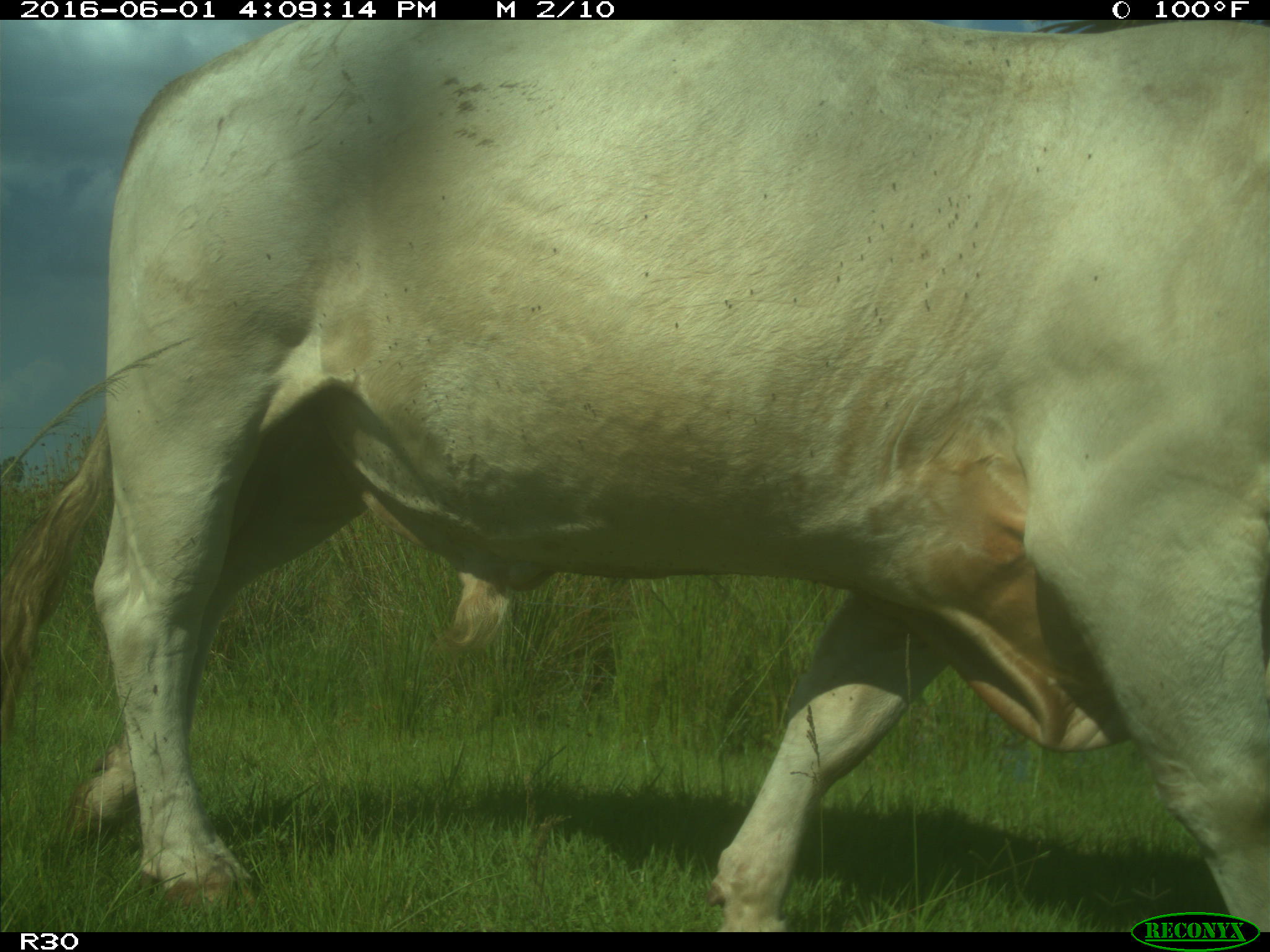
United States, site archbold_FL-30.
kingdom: Animalia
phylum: Chordata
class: Mammalia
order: Artiodactyla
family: Bovidae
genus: Bos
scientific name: Bos taurus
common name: domestic cow